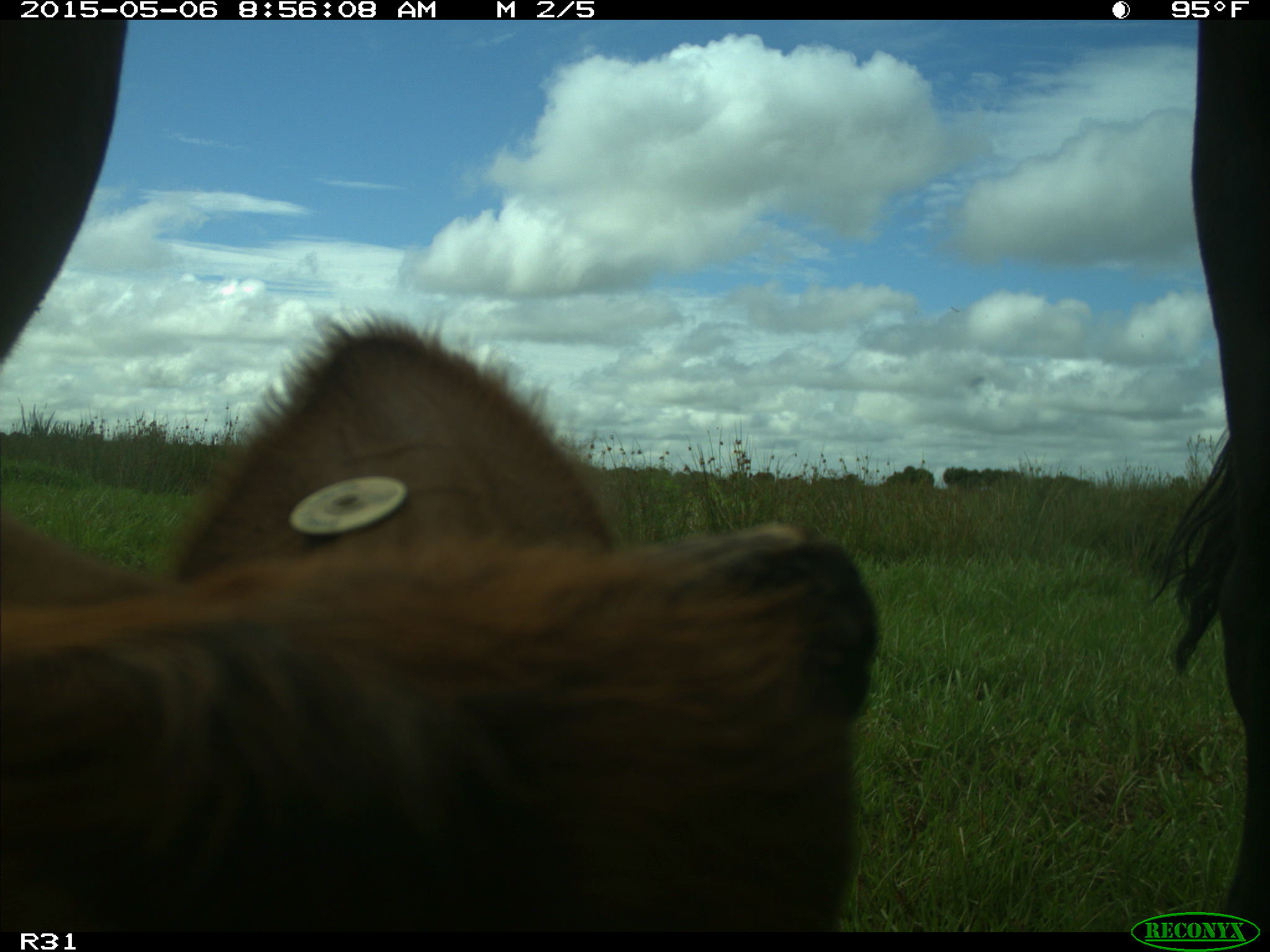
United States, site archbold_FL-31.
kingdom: Animalia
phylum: Chordata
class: Mammalia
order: Artiodactyla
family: Bovidae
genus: Bos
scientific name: Bos taurus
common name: domestic cow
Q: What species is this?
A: Bos taurus (domestic cow).